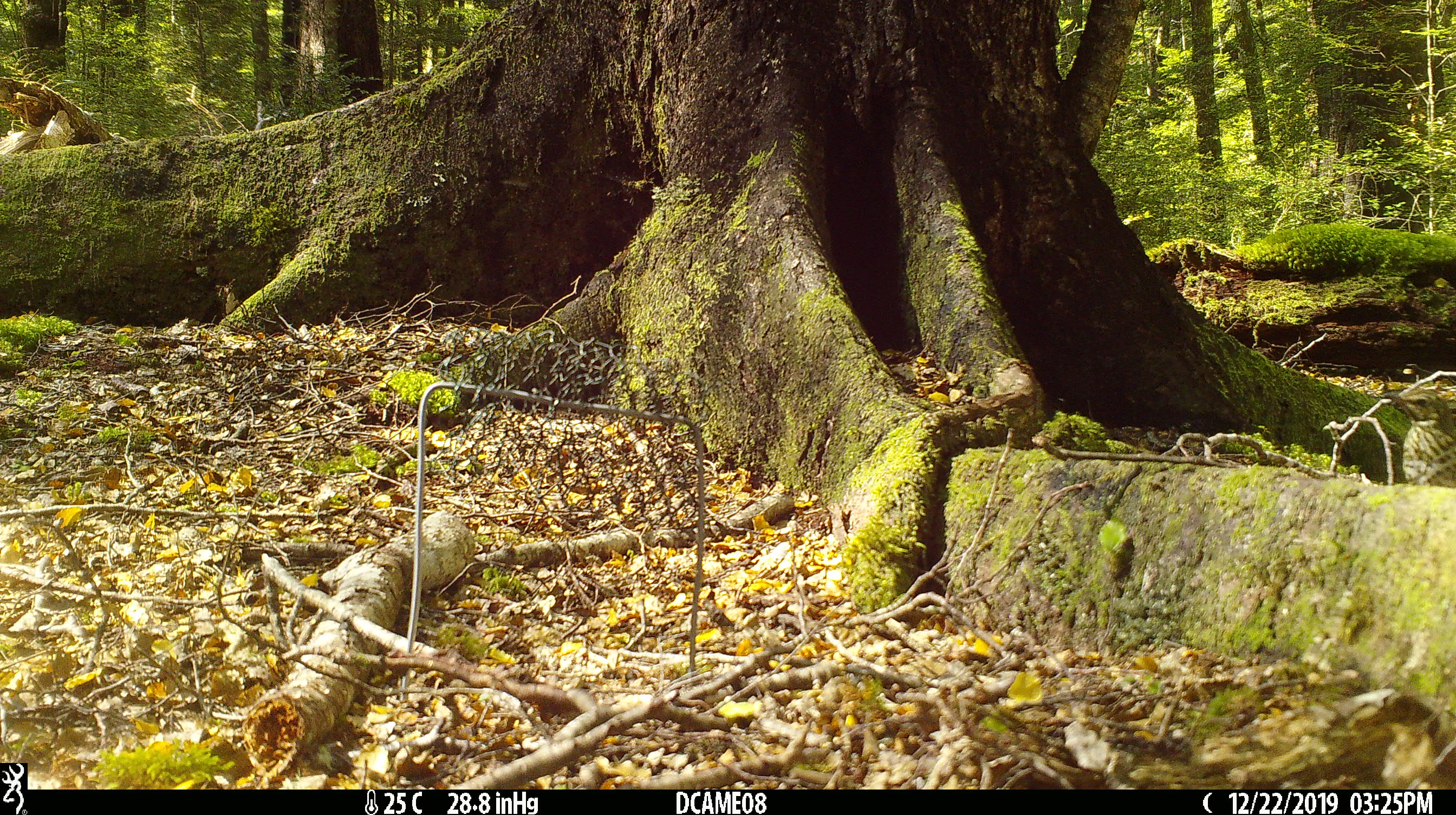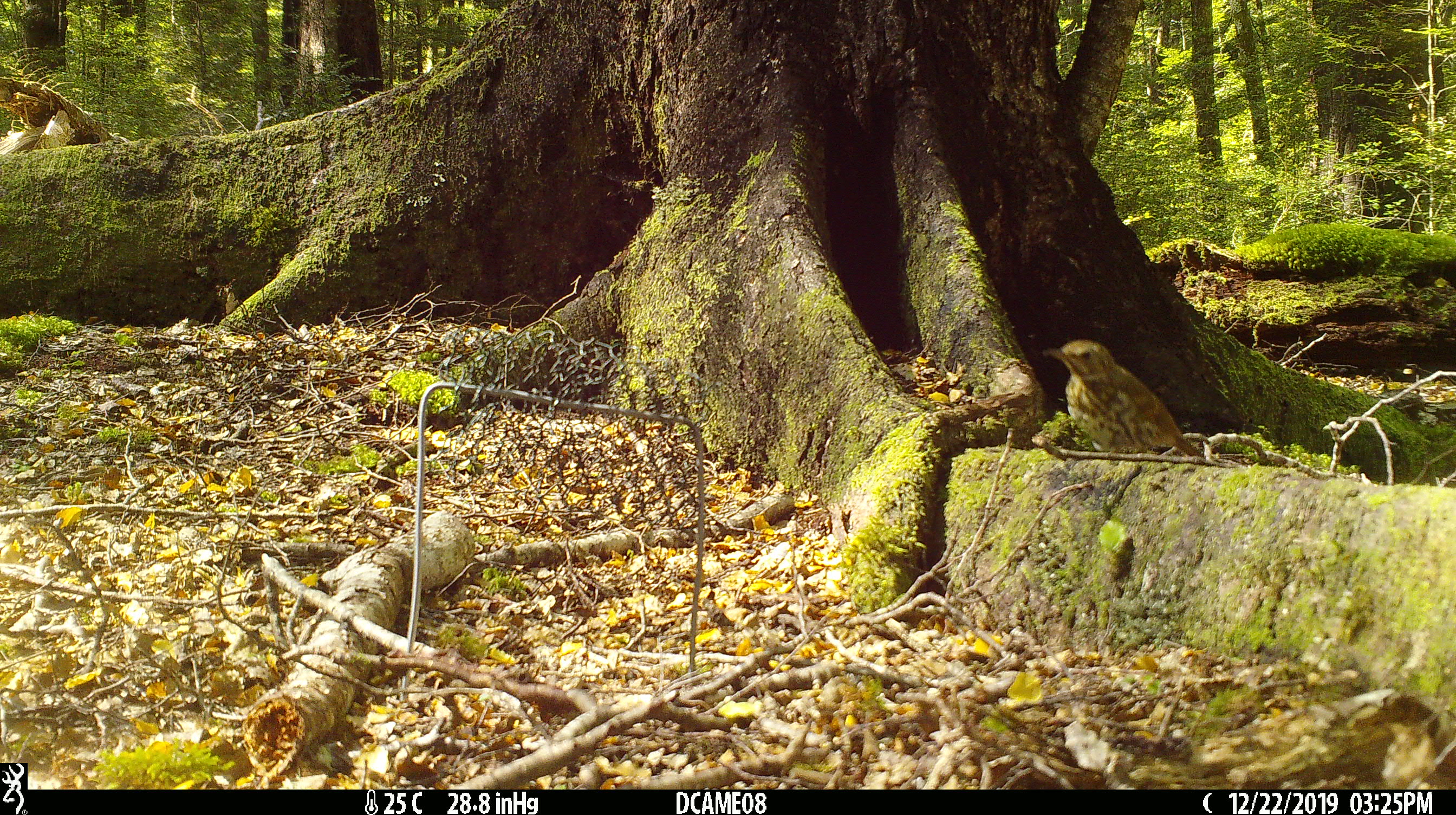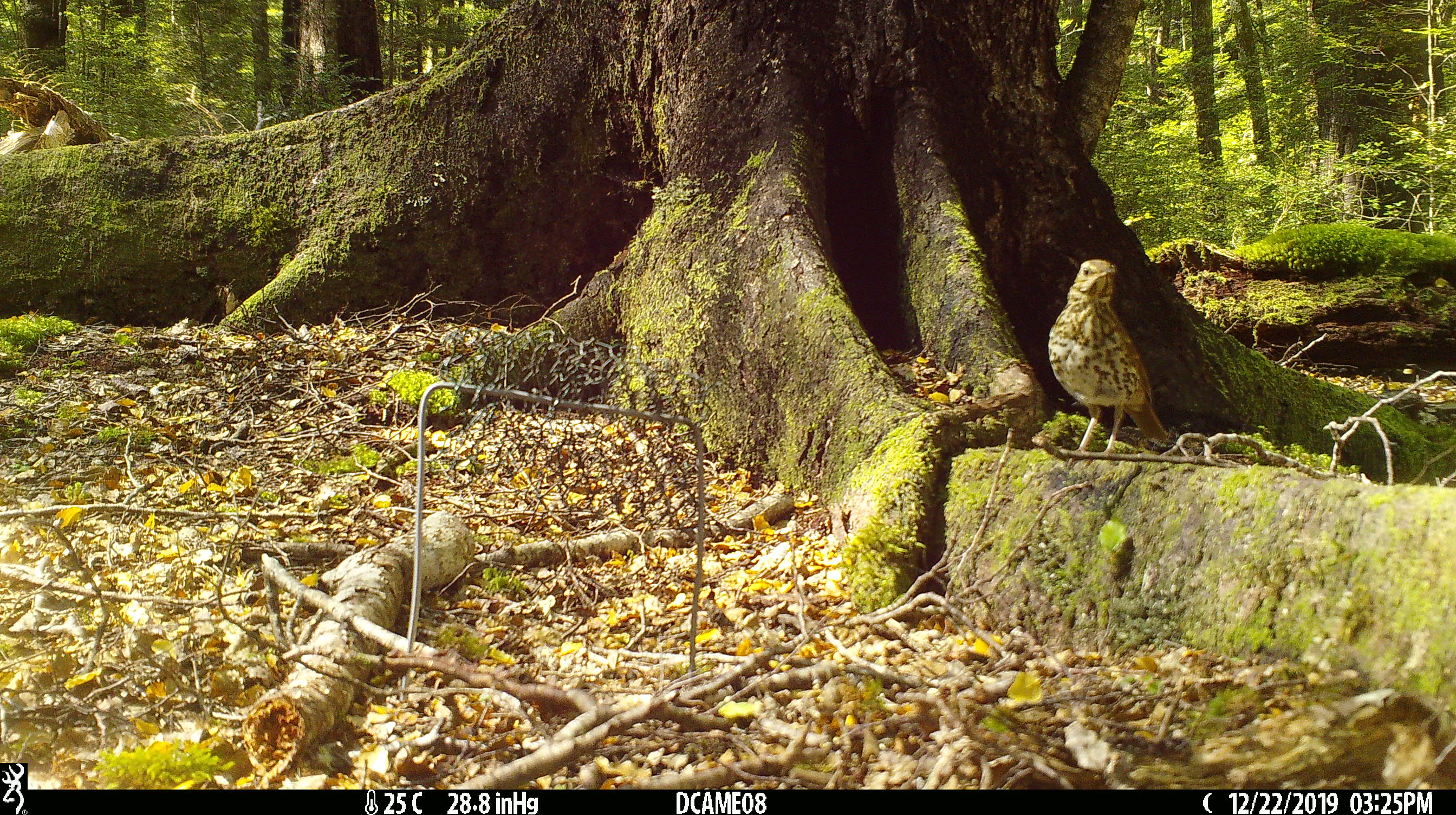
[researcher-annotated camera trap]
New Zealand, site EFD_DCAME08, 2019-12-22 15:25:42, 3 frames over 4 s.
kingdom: Animalia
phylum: Chordata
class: Aves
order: Passeriformes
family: Turdidae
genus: Turdus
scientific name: Turdus philomelos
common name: song thrush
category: thrush